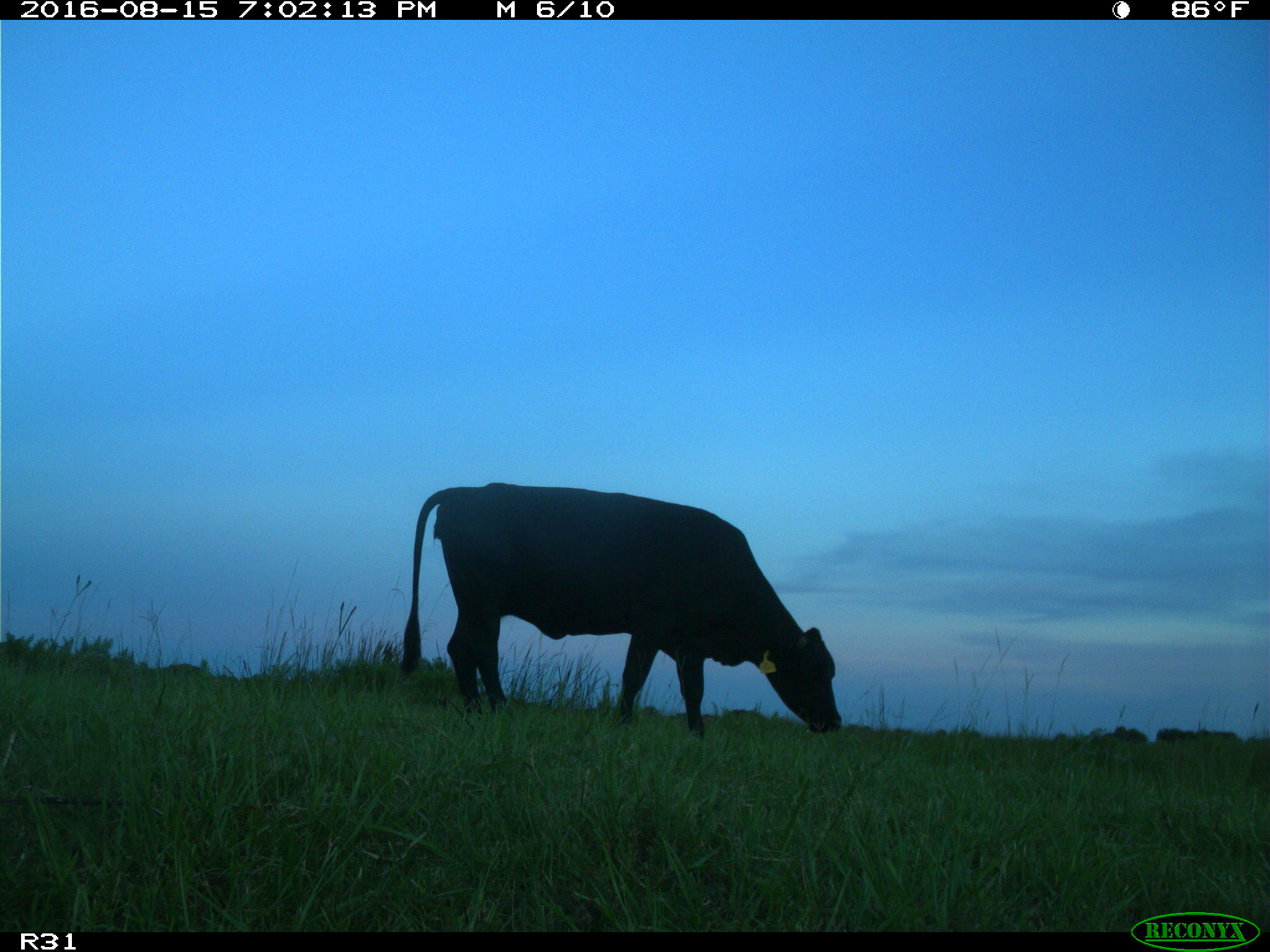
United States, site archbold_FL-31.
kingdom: Animalia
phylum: Chordata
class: Mammalia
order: Artiodactyla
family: Bovidae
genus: Bos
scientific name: Bos taurus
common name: domestic cow